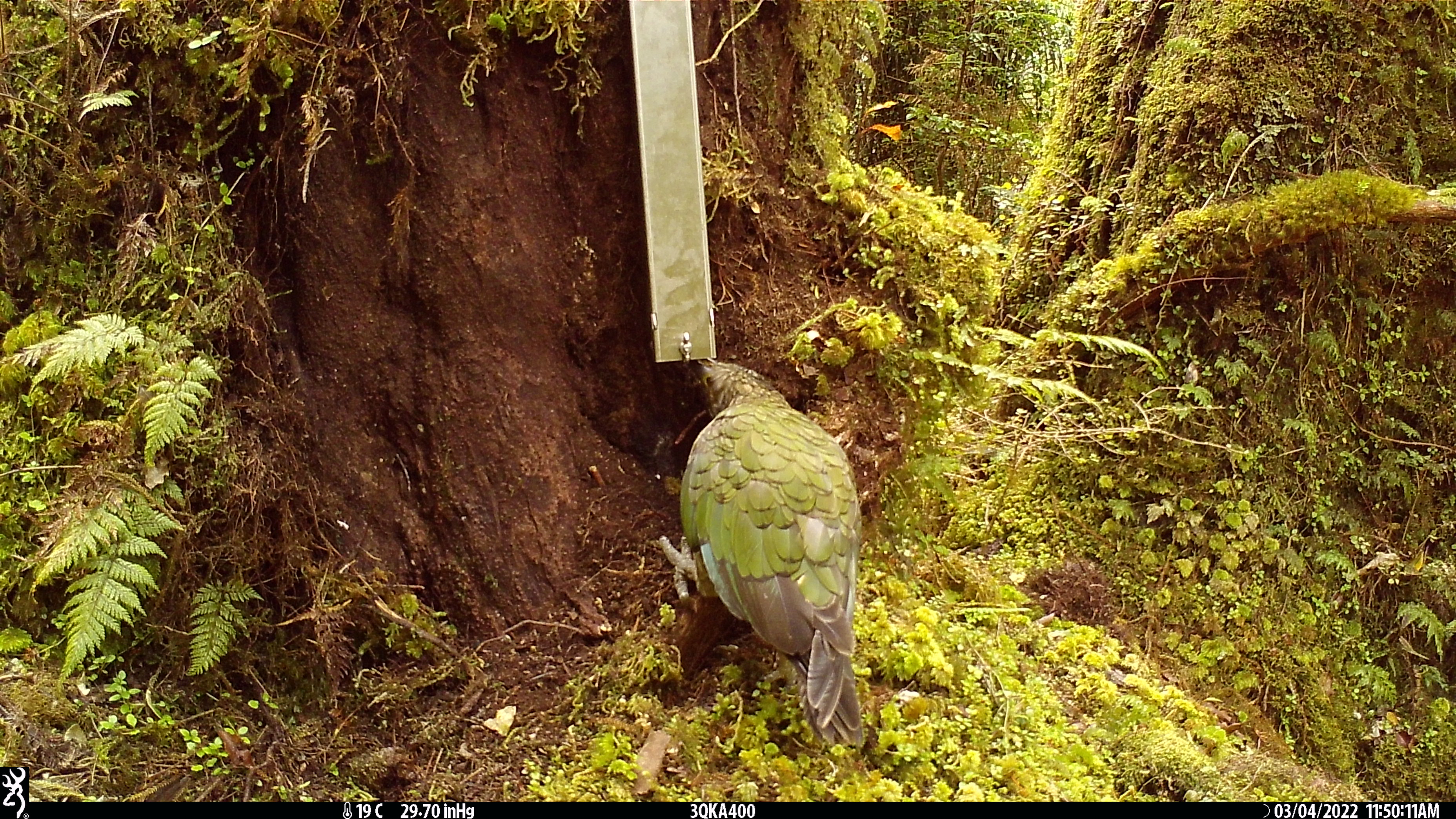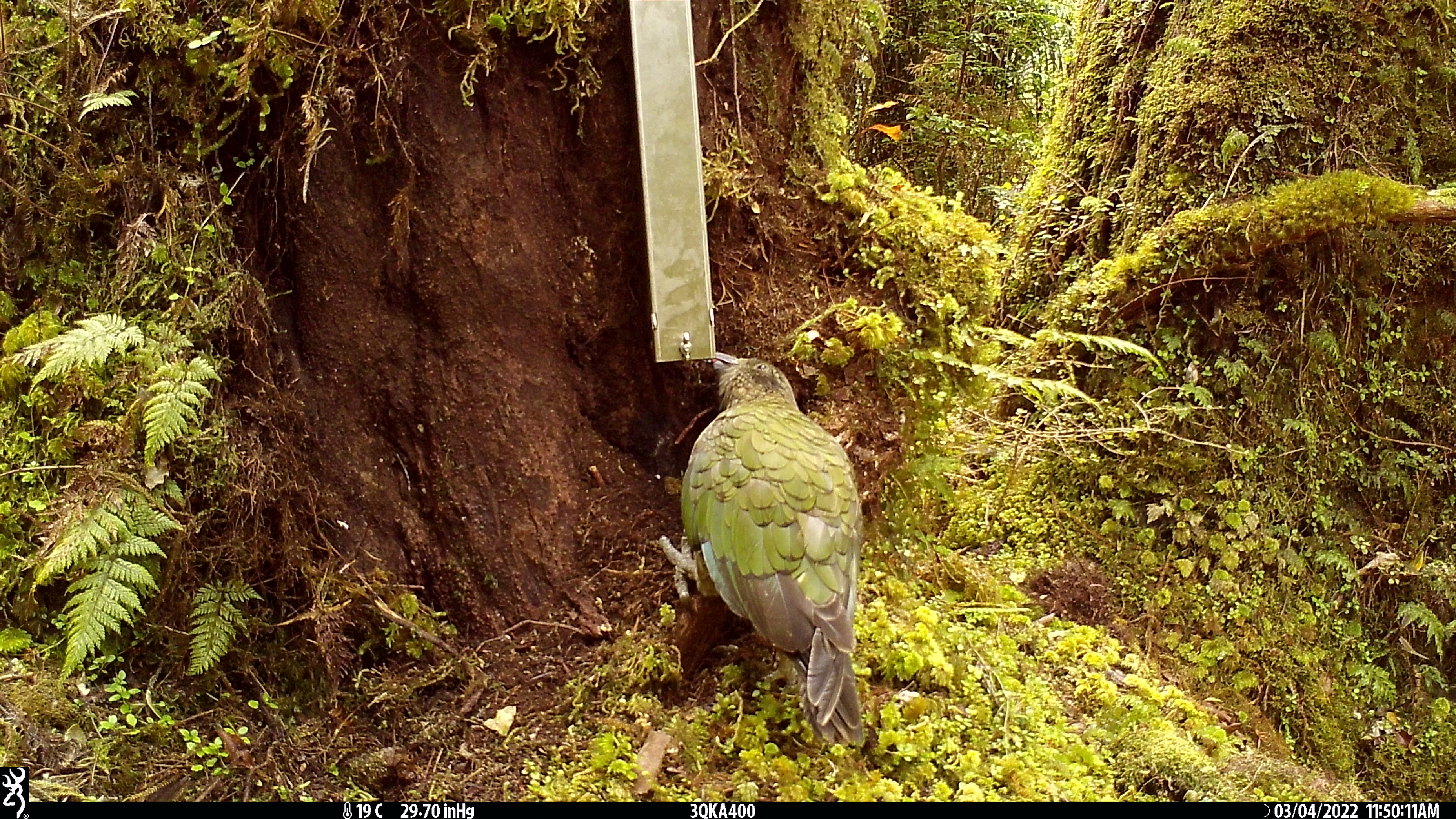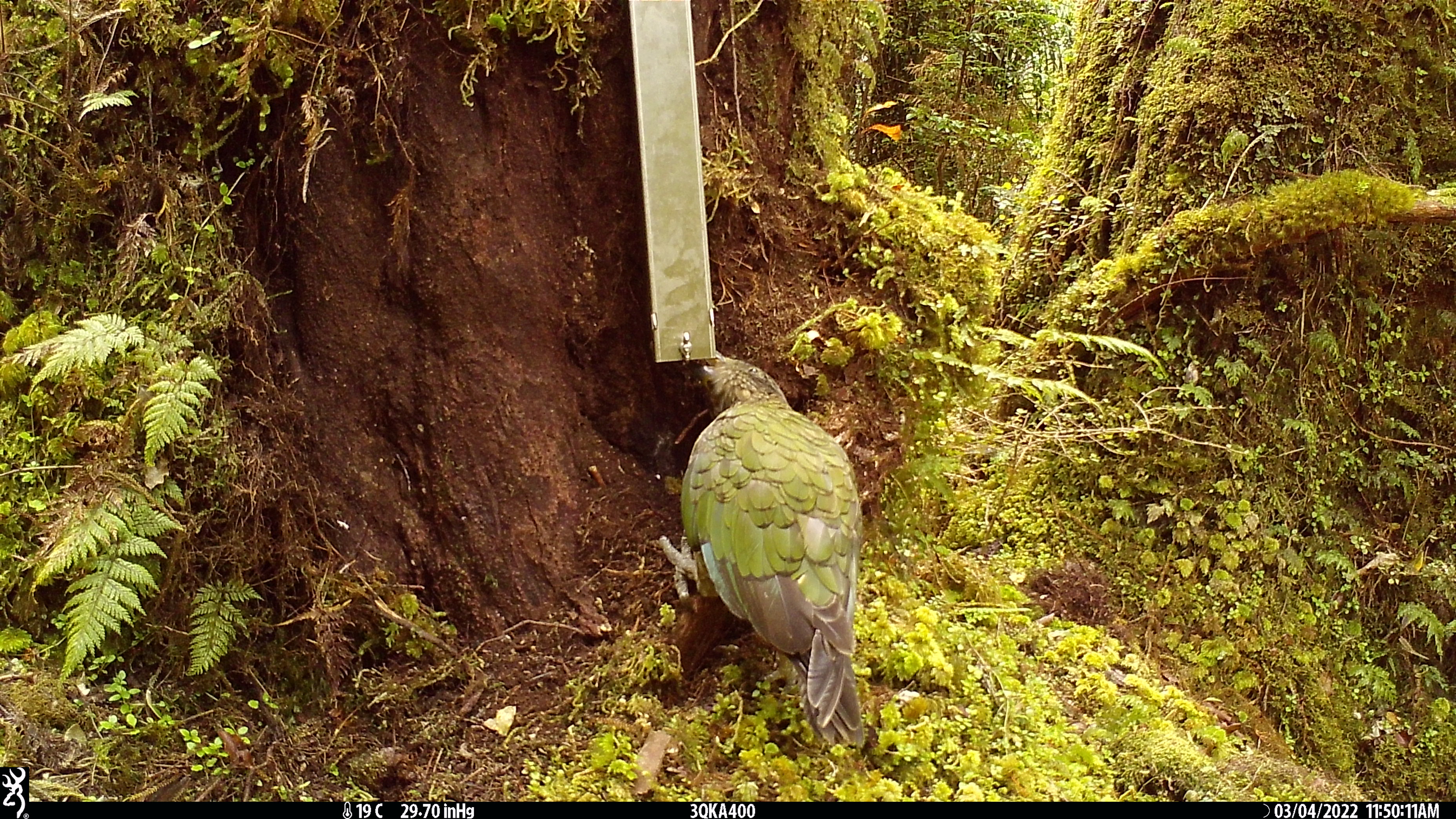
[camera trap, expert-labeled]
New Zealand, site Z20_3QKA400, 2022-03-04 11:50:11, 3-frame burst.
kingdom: Animalia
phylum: Chordata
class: Aves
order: Psittaciformes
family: Strigopidae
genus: Nestor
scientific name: Nestor notabilis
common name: kea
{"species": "kea (Nestor notabilis)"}